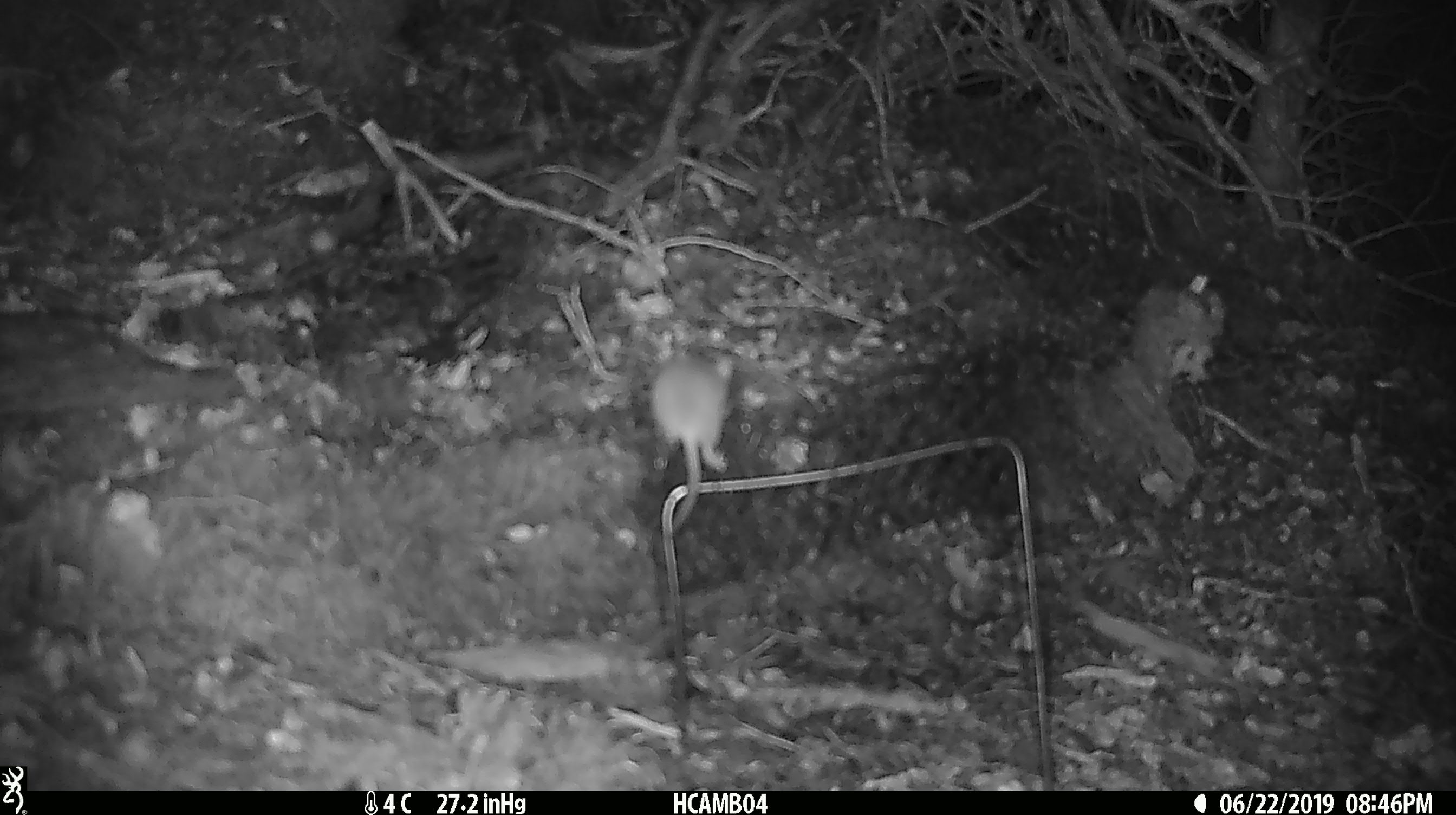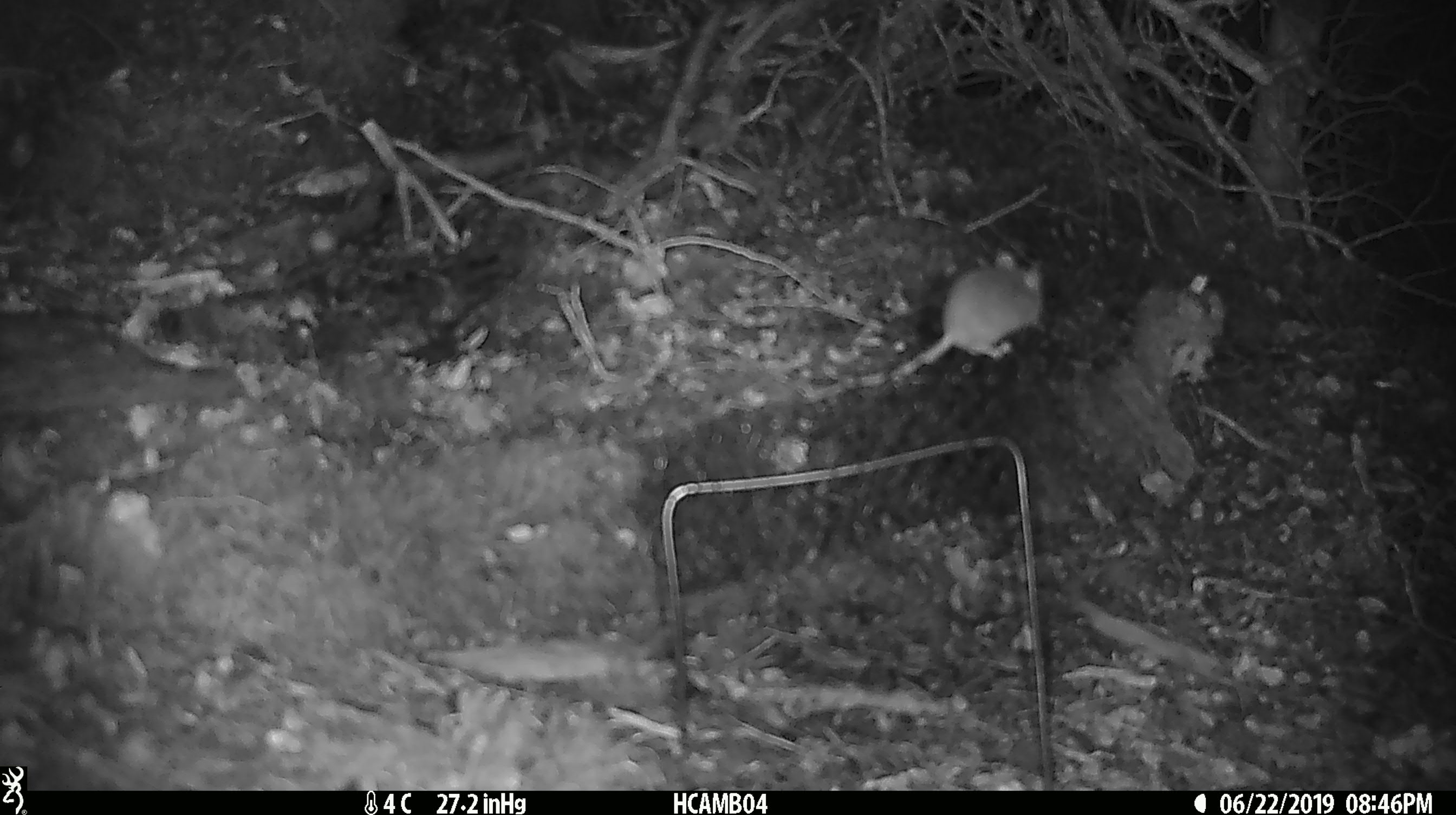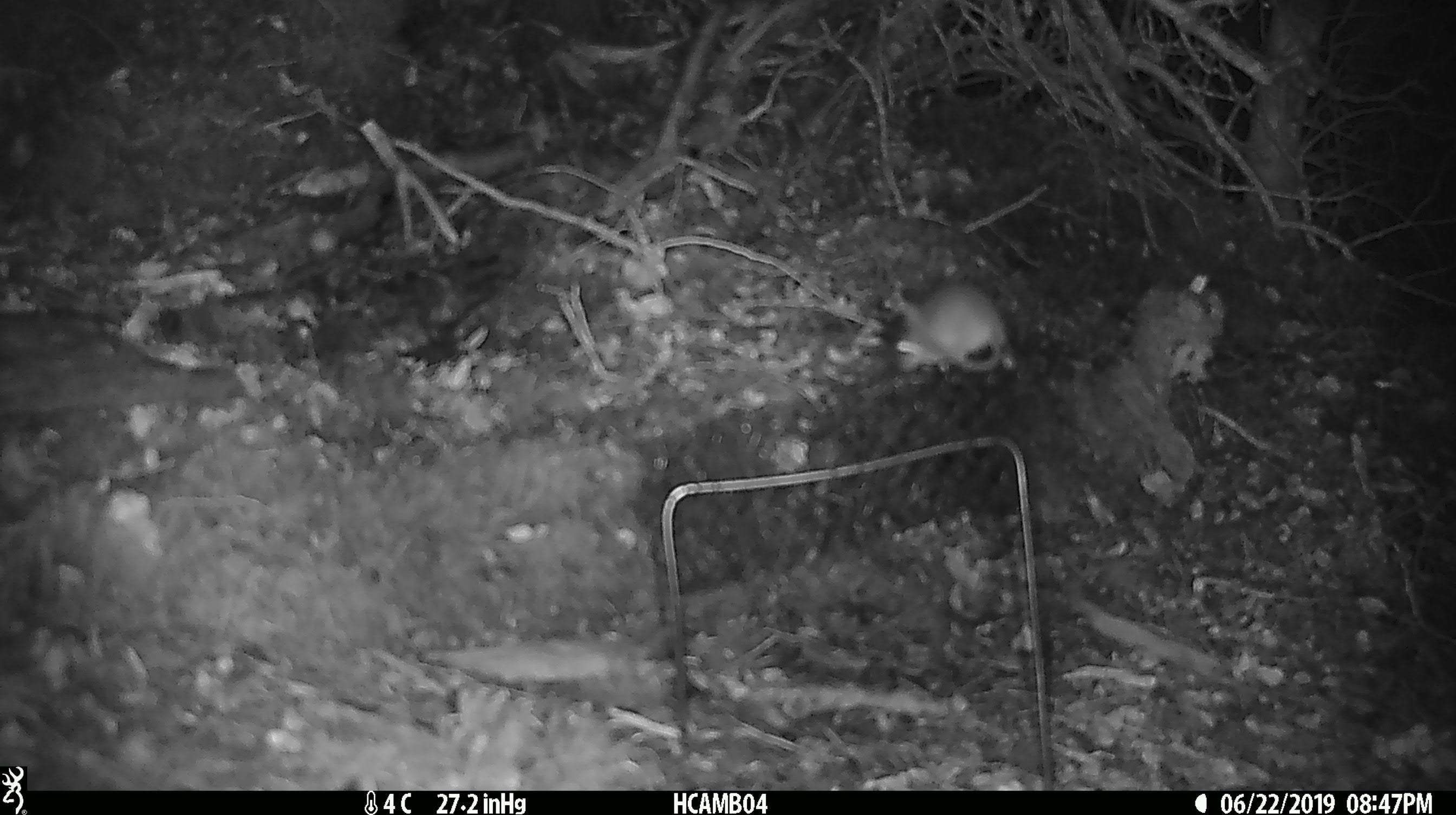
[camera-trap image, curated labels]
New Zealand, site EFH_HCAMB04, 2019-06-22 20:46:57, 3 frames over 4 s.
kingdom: Animalia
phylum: Chordata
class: Mammalia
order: Rodentia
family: Muridae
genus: Mus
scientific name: Mus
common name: mouse